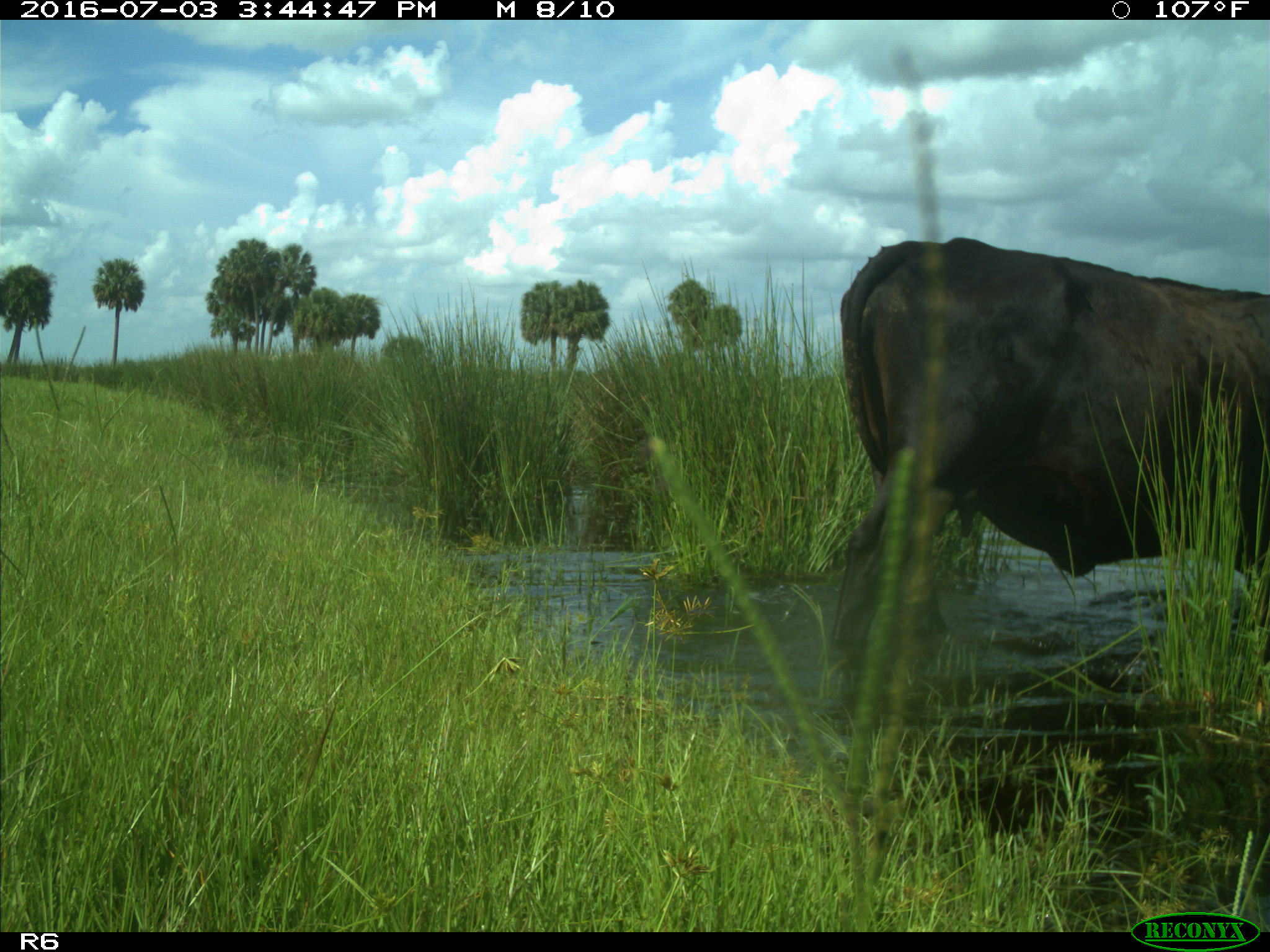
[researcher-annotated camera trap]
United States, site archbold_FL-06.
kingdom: Animalia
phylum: Chordata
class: Mammalia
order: Artiodactyla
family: Bovidae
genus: Bos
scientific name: Bos taurus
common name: domestic cow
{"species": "Bos taurus (domestic cow)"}